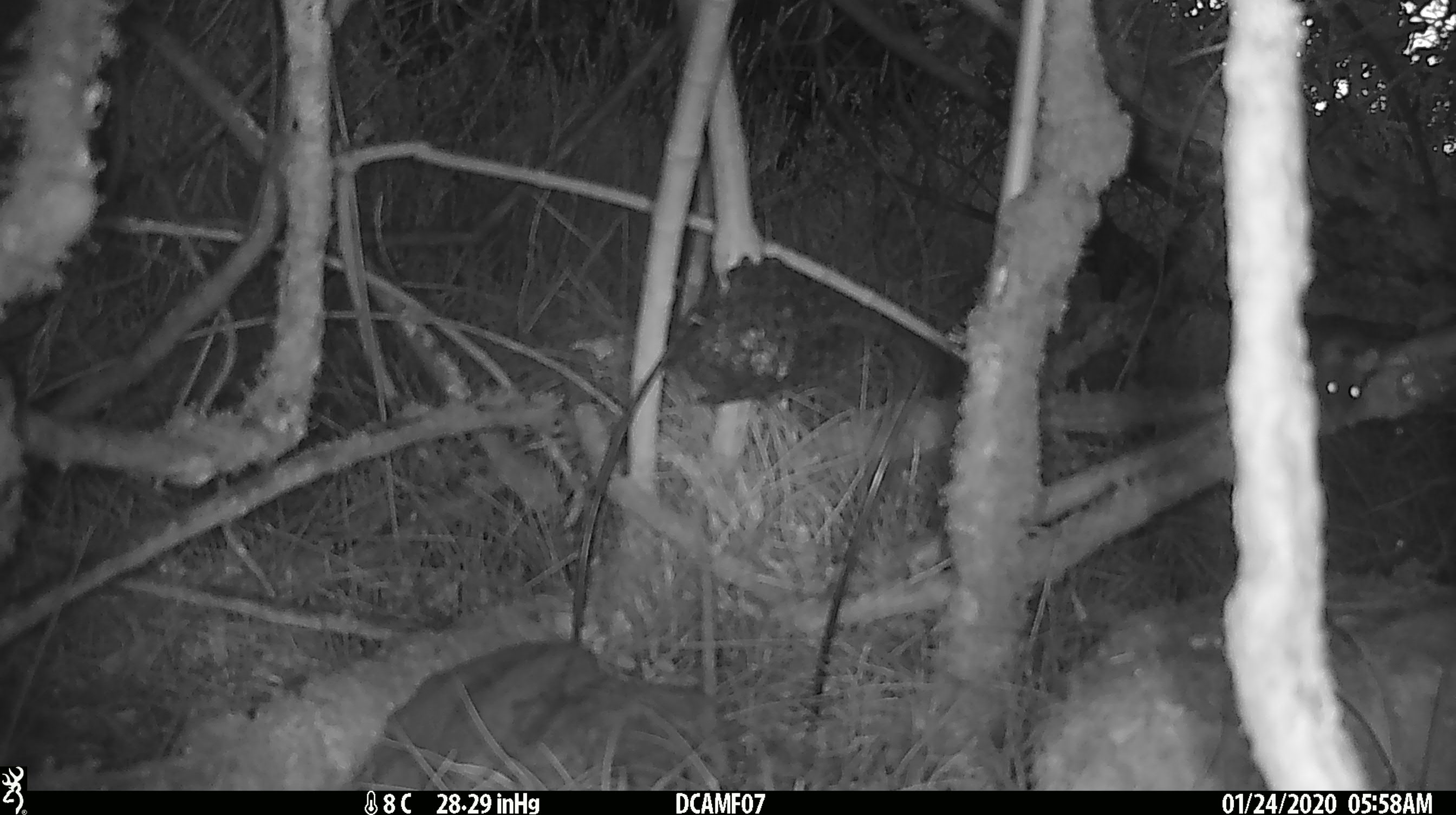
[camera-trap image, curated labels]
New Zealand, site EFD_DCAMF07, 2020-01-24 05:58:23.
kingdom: Animalia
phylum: Chordata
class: Mammalia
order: Rodentia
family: Muridae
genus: Mus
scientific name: Mus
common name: mouse